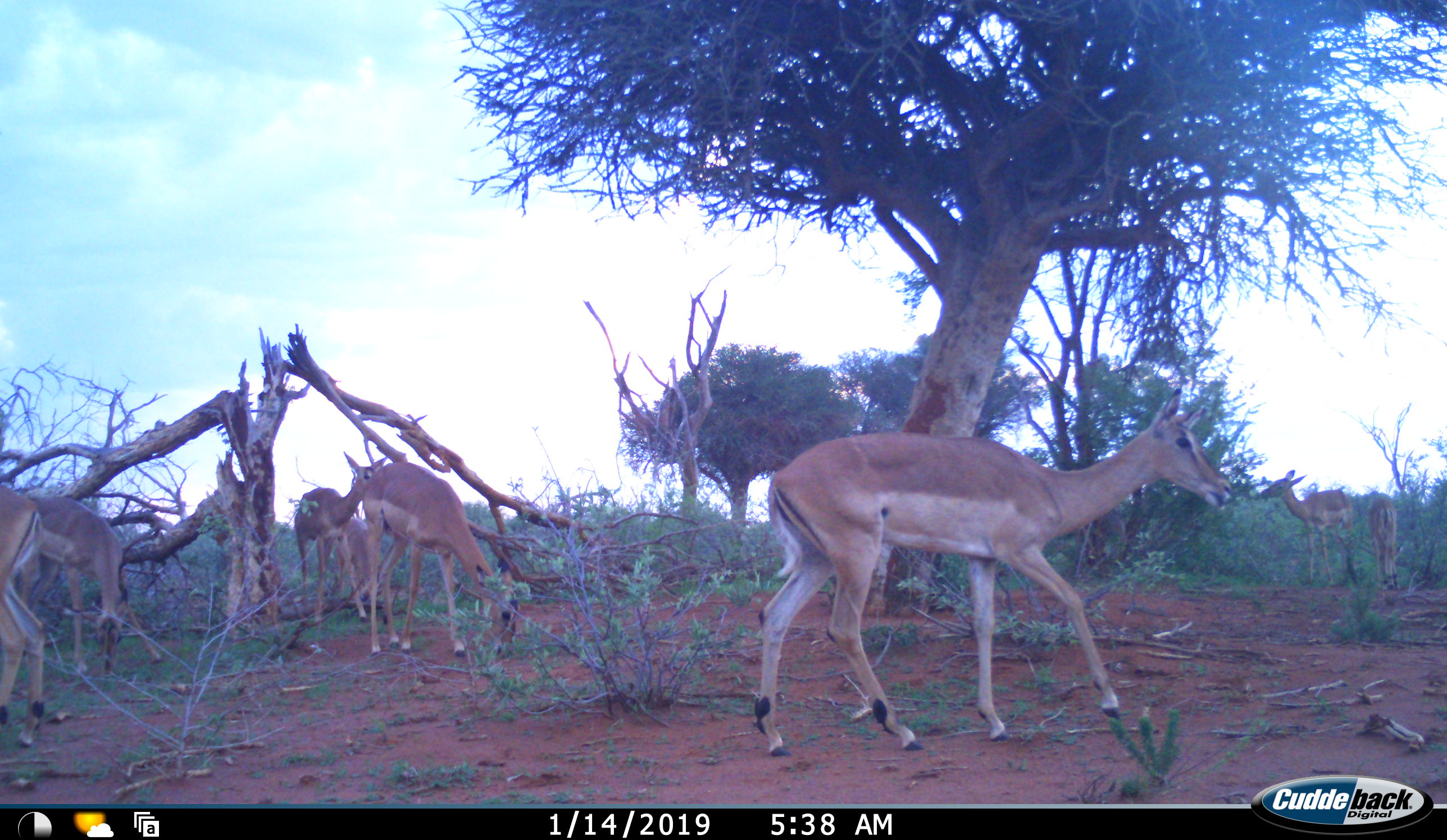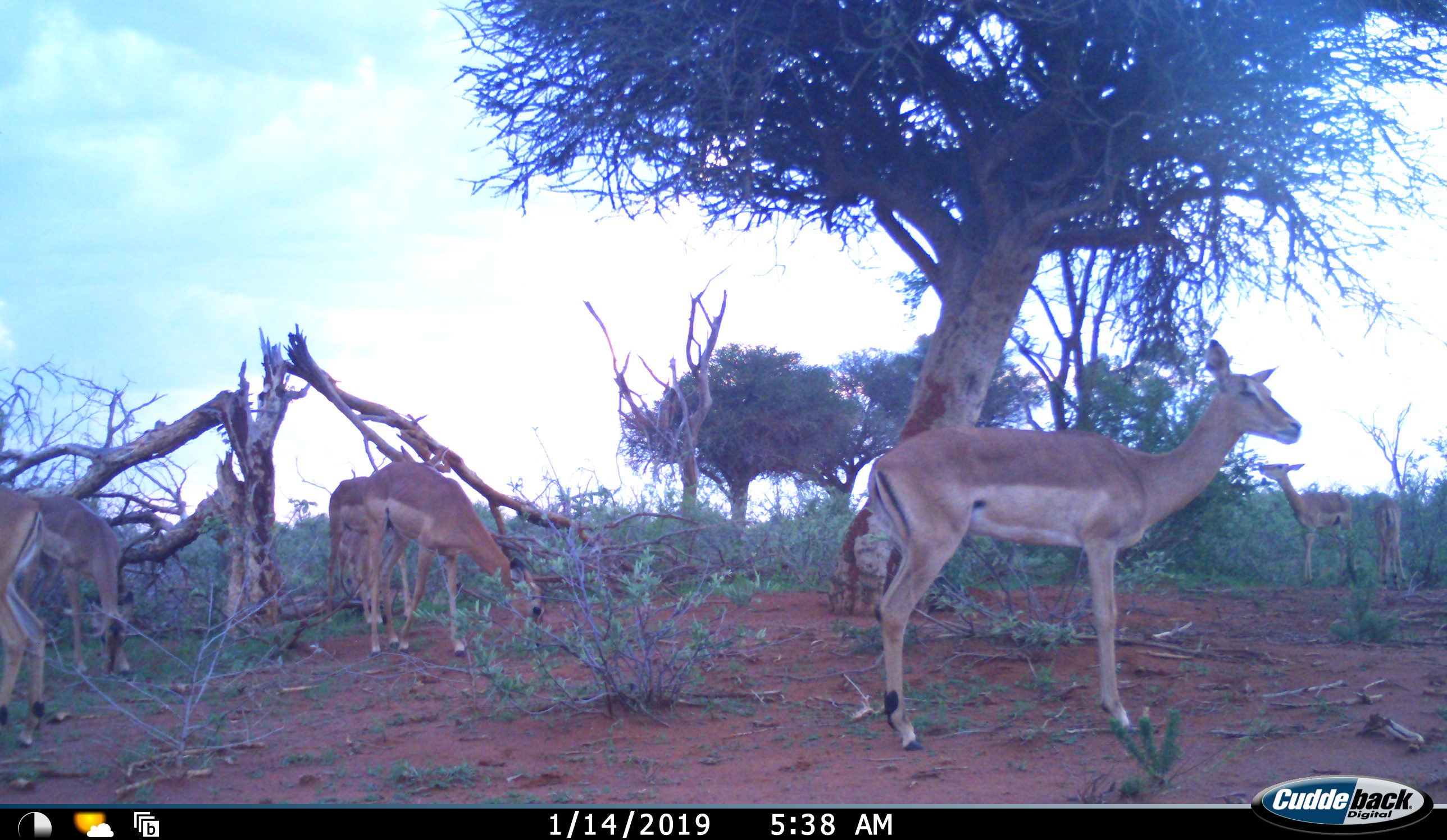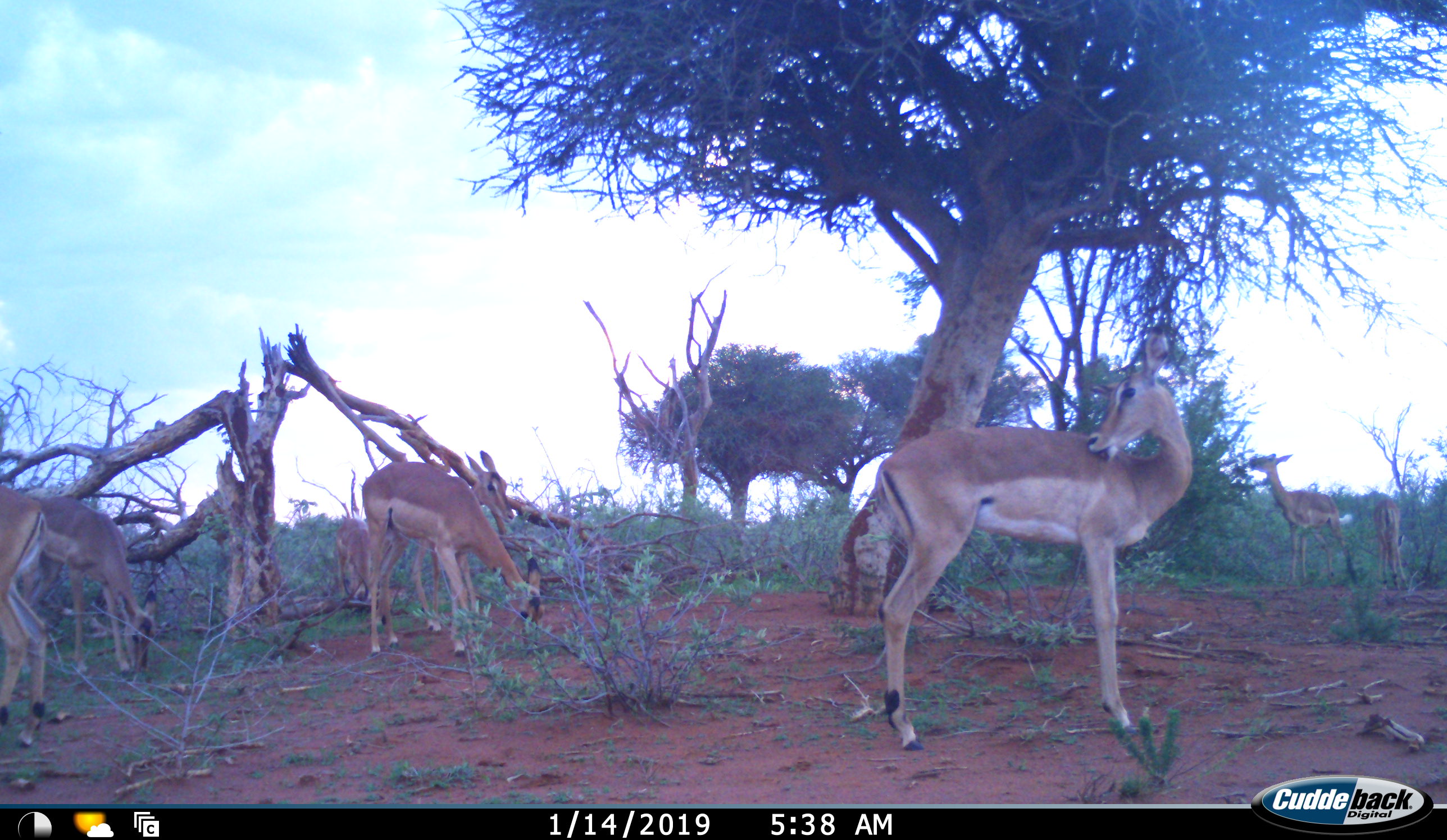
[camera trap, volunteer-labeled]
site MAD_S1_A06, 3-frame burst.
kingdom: Animalia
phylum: Chordata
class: Mammalia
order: Artiodactyla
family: Bovidae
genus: Aepyceros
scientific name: Aepyceros melampus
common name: impala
Impala (Aepyceros melampus), count 7. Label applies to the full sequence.